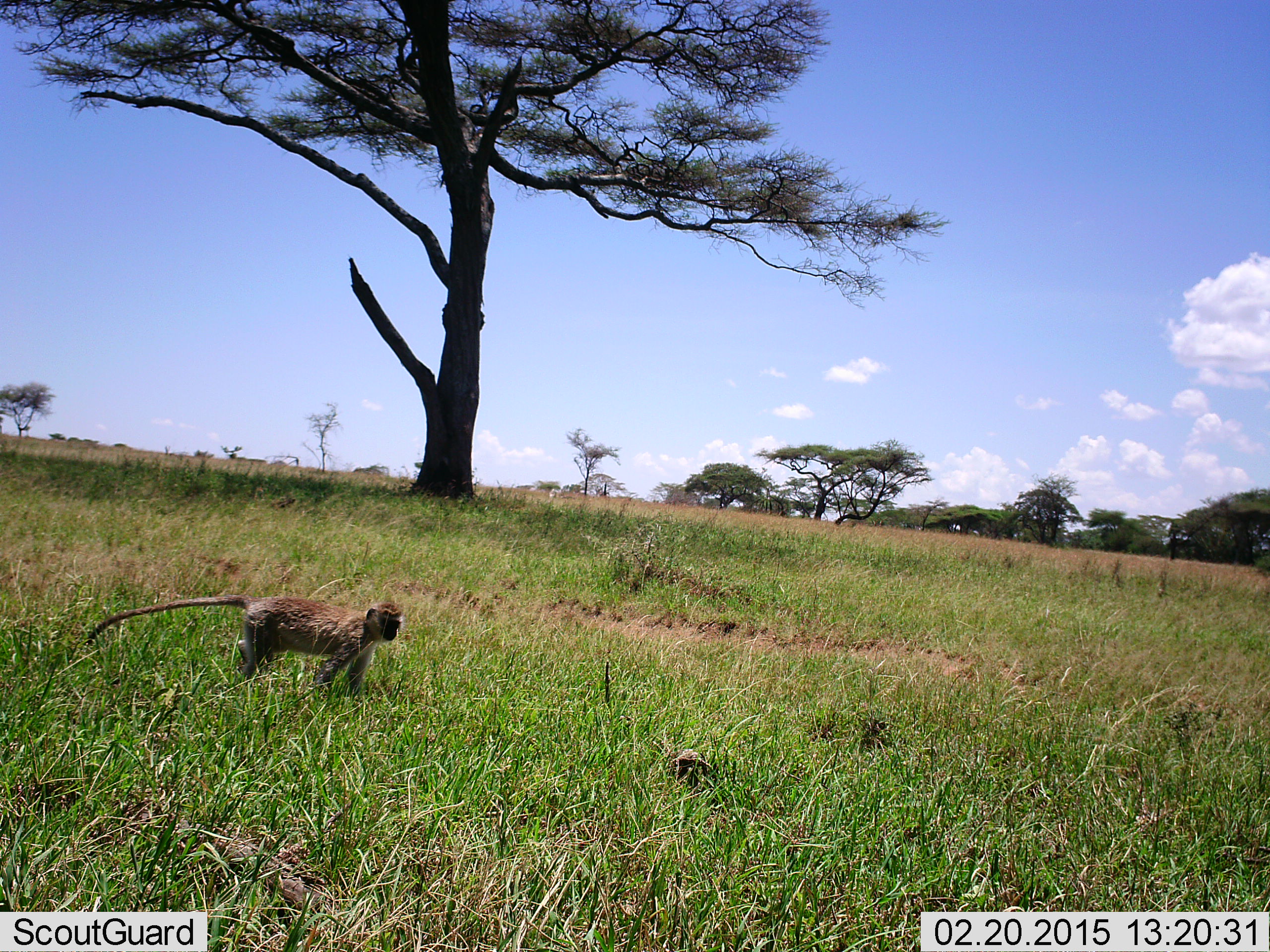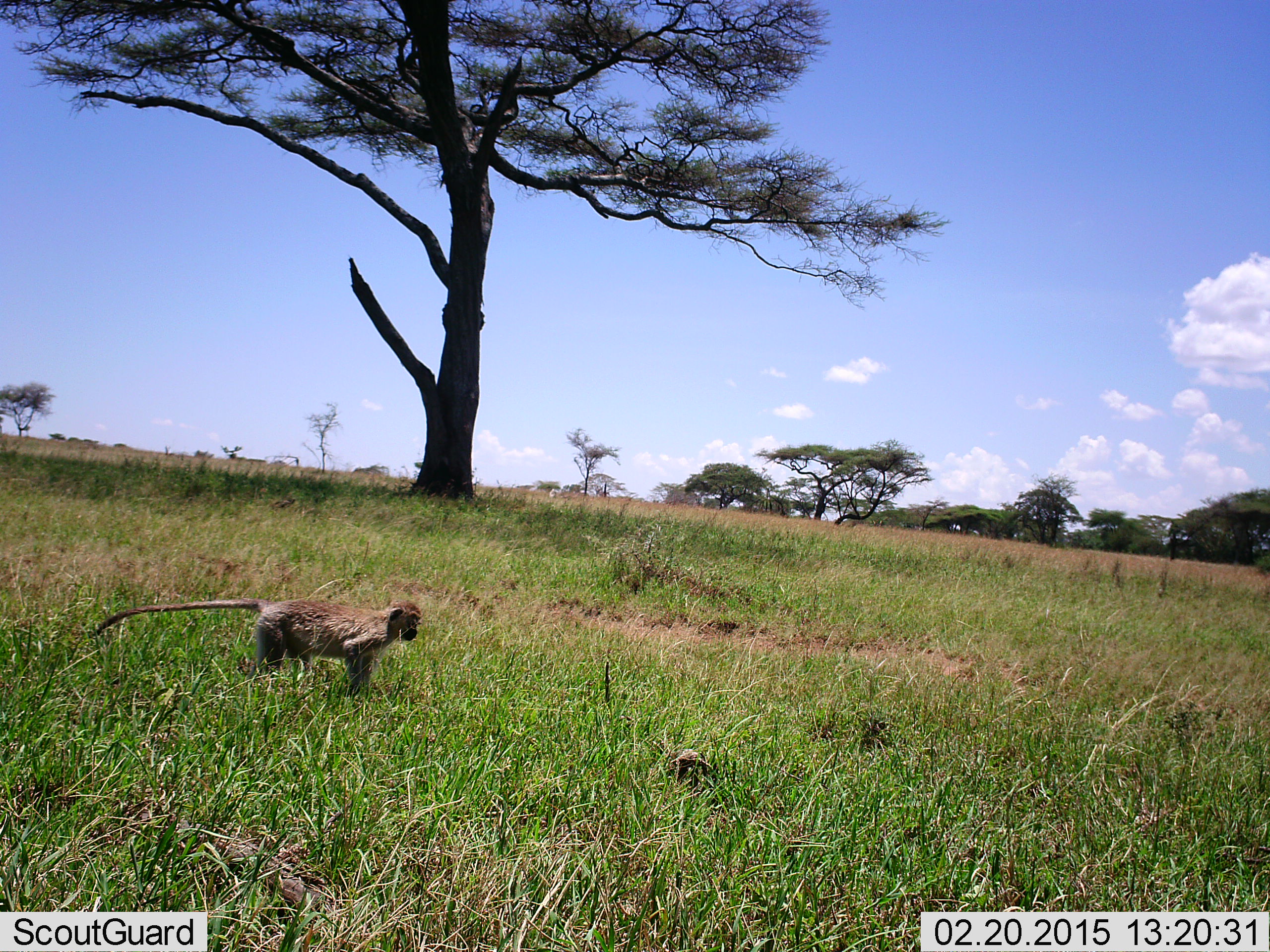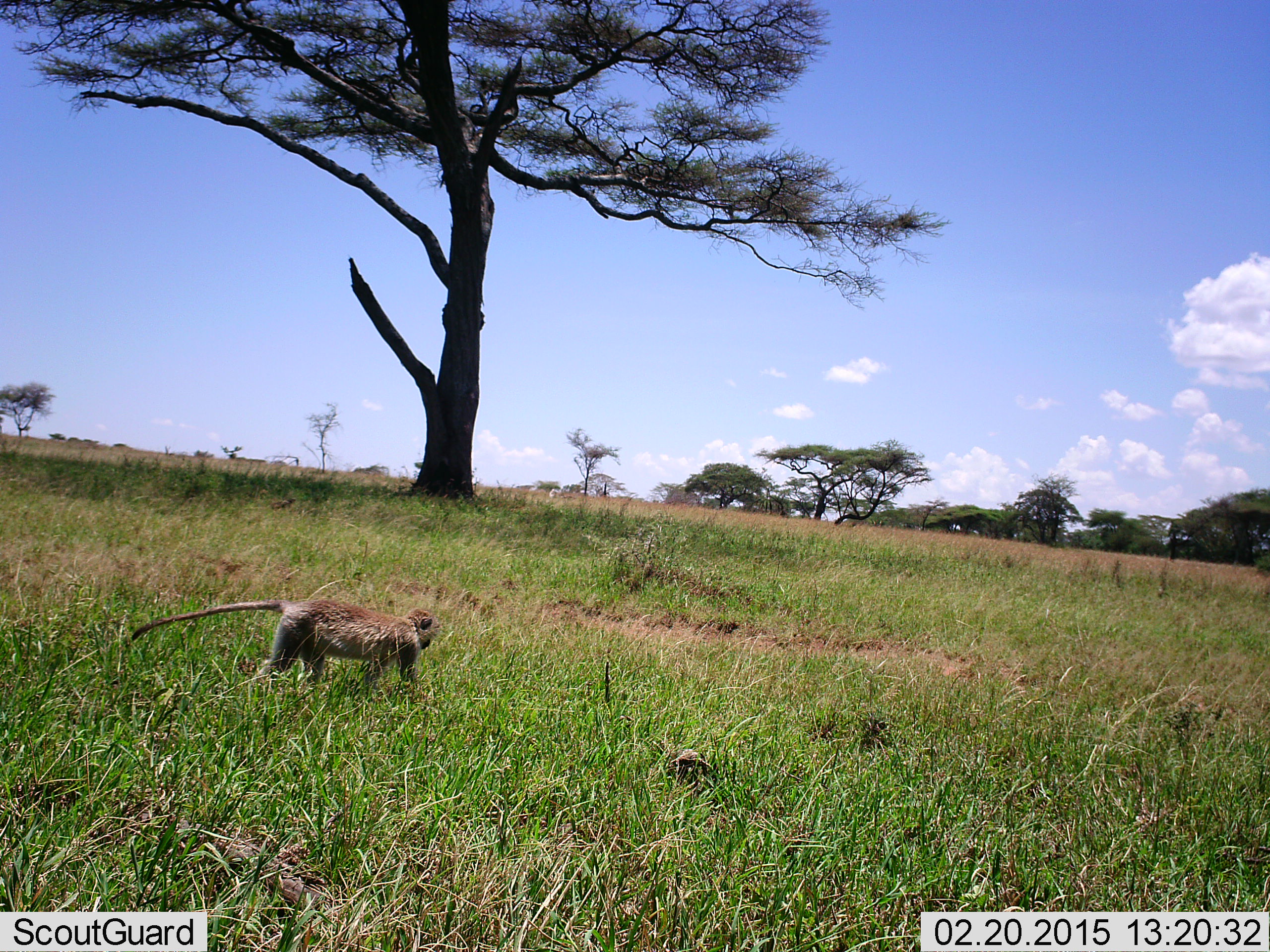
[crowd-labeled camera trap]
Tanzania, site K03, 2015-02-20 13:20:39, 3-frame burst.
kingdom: Animalia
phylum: Chordata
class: Mammalia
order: Primates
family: Cercopithecidae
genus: Chlorocebus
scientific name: Chlorocebus pygerythrus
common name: vervet monkey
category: monkeyvervet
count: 1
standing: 20%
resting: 10%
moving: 80%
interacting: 0%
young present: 0%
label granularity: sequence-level